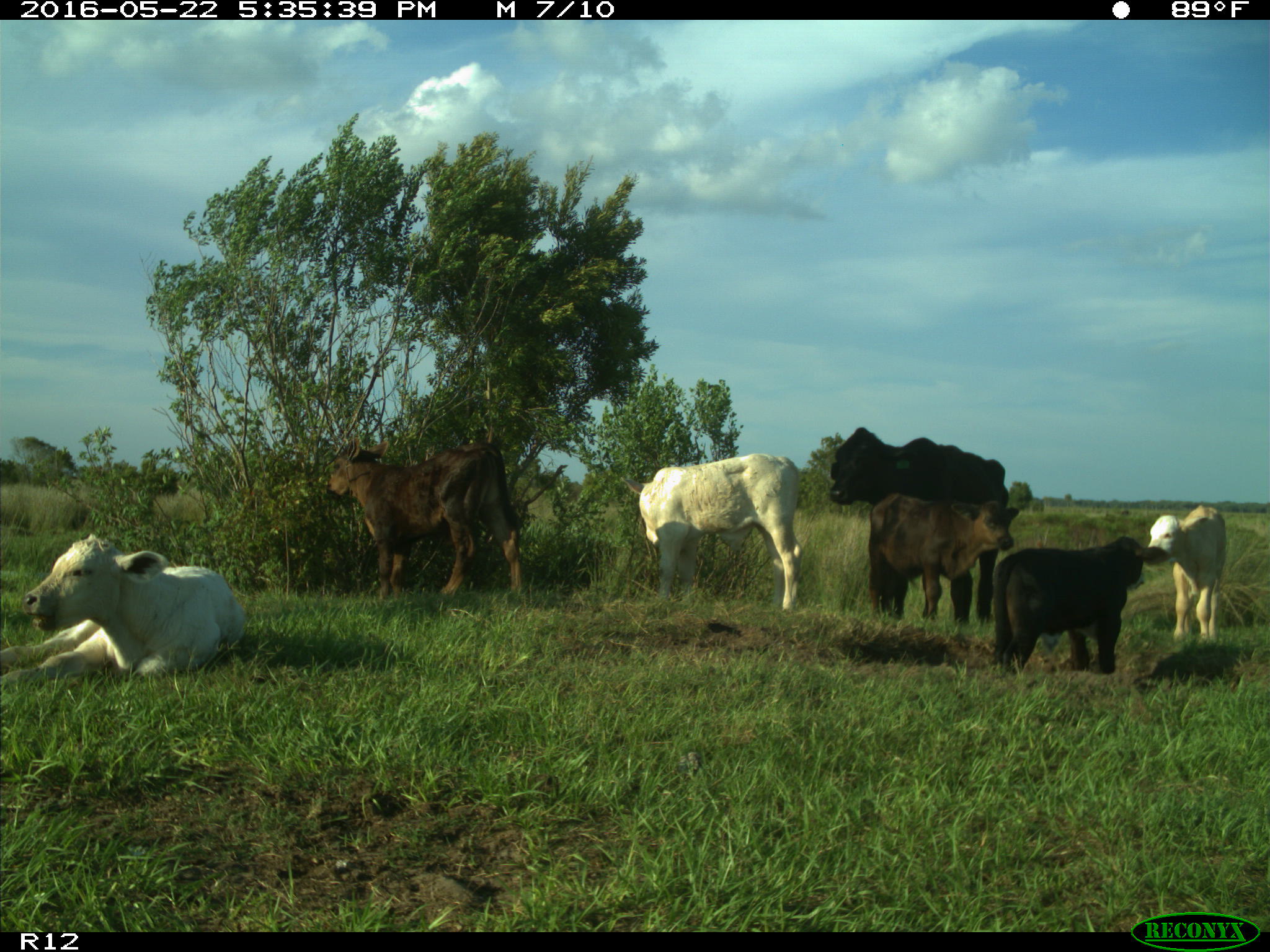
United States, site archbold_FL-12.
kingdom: Animalia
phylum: Chordata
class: Mammalia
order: Artiodactyla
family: Bovidae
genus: Bos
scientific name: Bos taurus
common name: domestic cow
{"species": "Bos taurus (domestic cow)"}